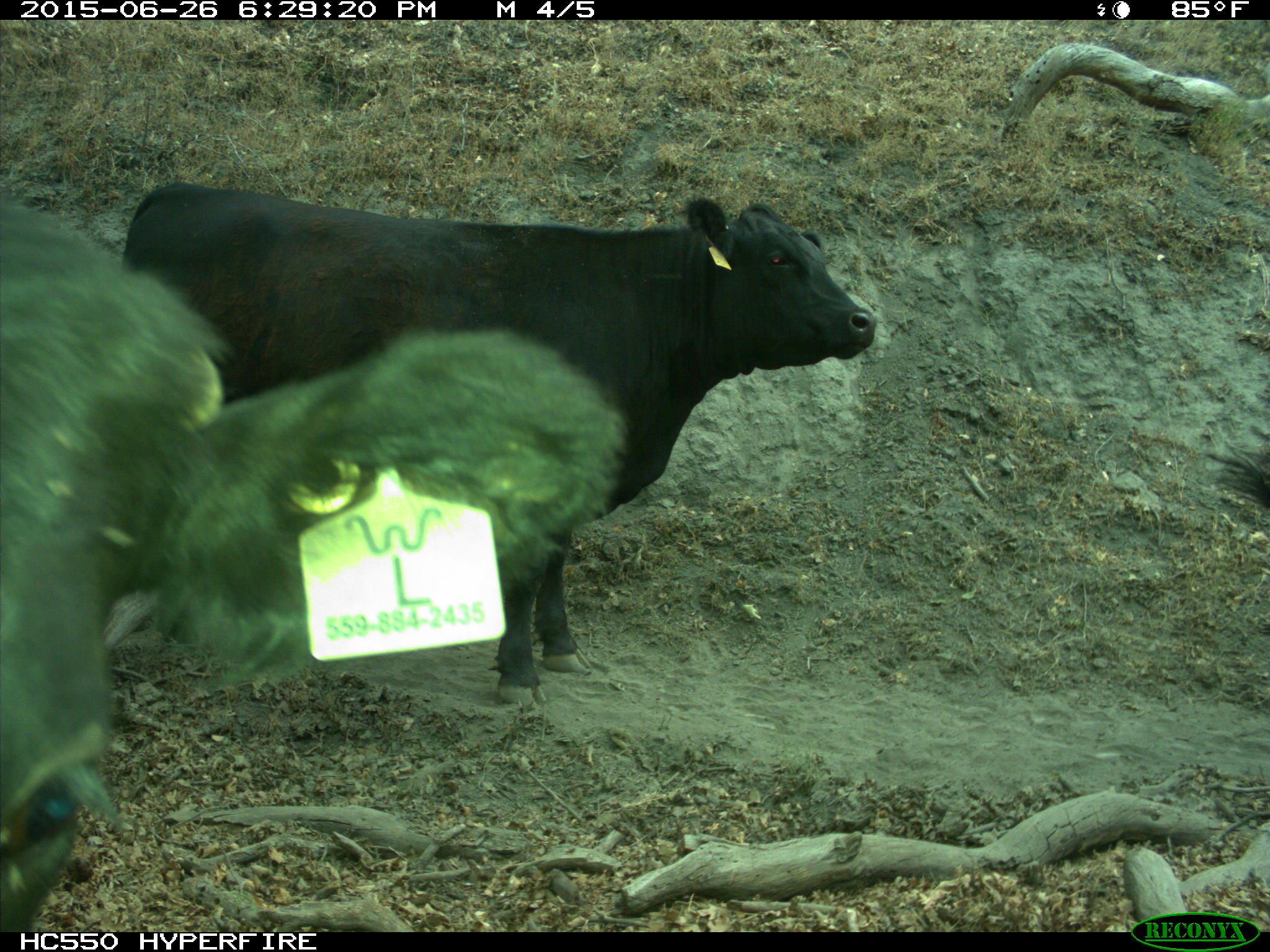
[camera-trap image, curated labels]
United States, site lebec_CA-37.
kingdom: Animalia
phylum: Chordata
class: Mammalia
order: Artiodactyla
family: Bovidae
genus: Bos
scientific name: Bos taurus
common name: domestic cow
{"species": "Bos taurus (domestic cow)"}